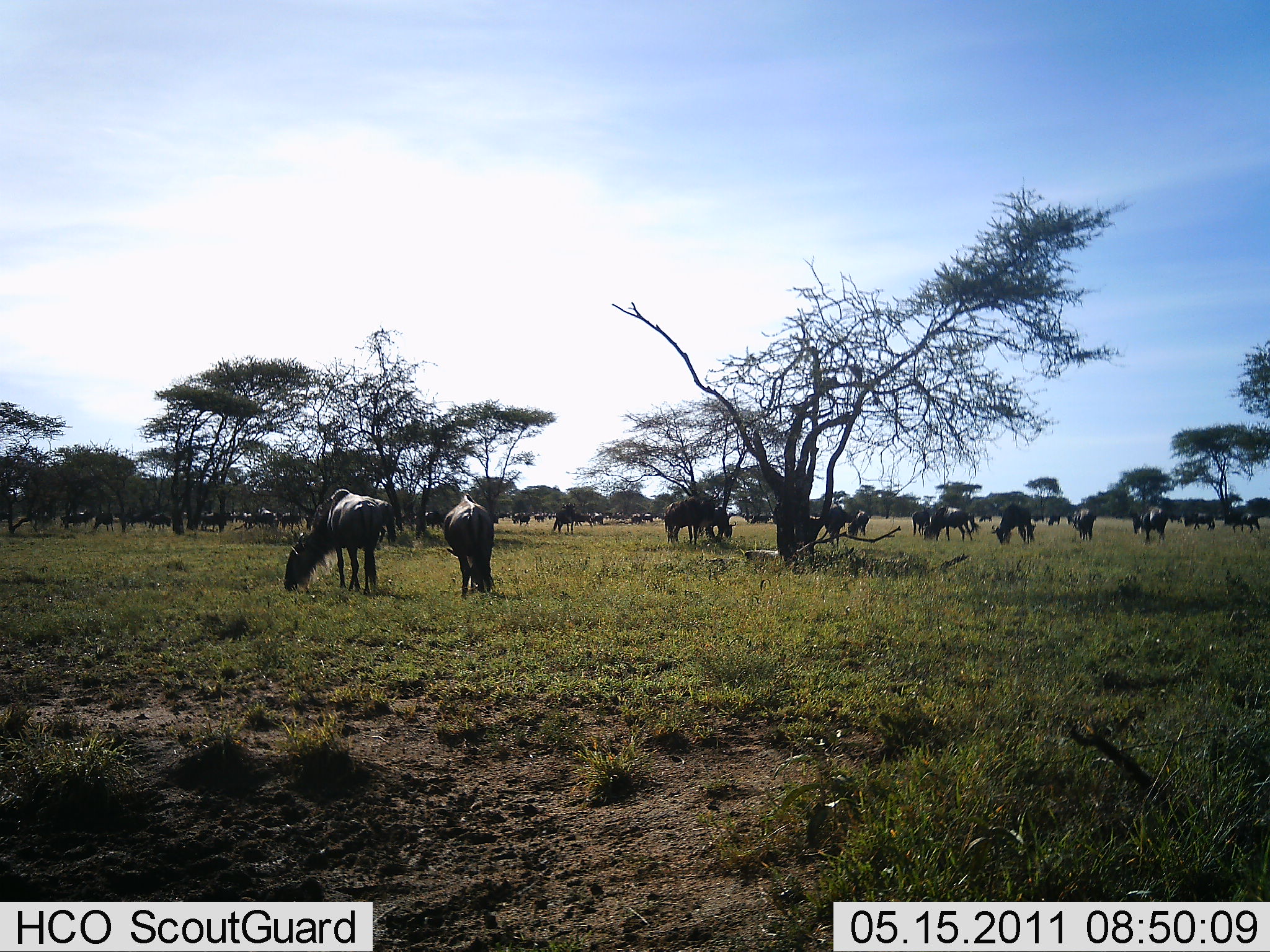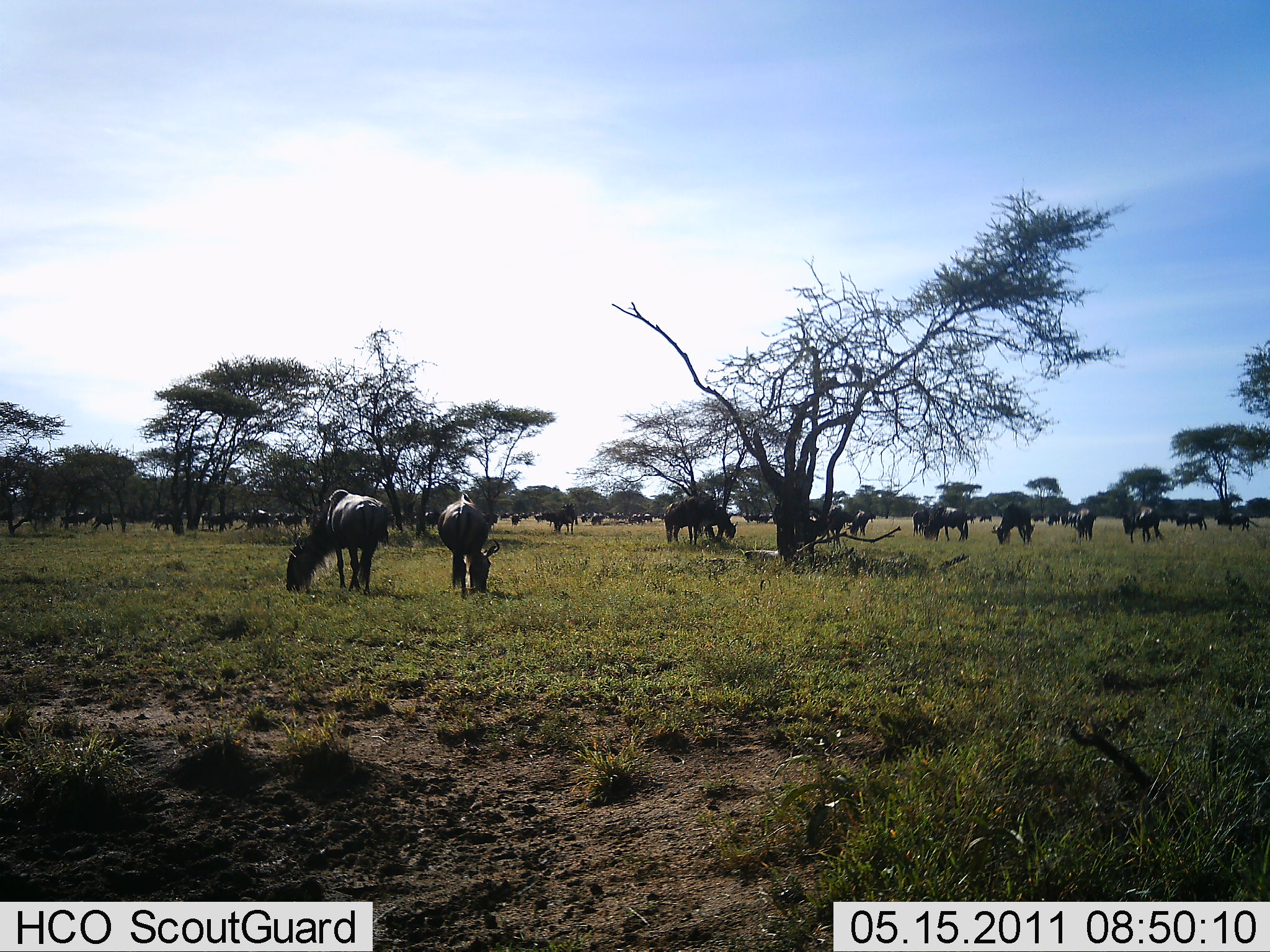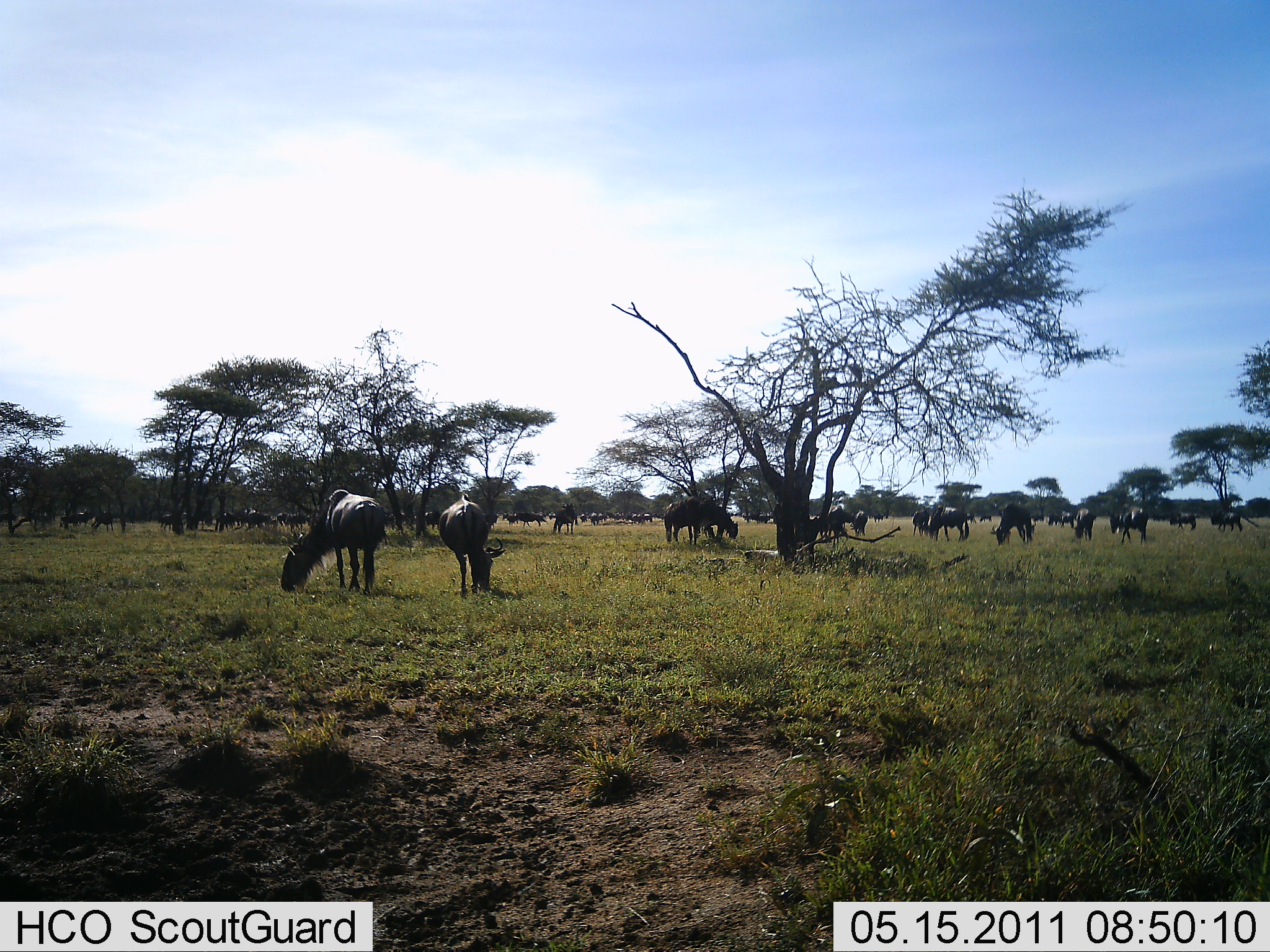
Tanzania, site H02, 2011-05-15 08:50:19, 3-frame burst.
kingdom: Animalia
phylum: Chordata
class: Mammalia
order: Artiodactyla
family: Bovidae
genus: Connochaetes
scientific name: Connochaetes taurinus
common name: blue wildebeest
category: wildebeest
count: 51+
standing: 50%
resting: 10%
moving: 50%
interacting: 0%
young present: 0%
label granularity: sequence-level